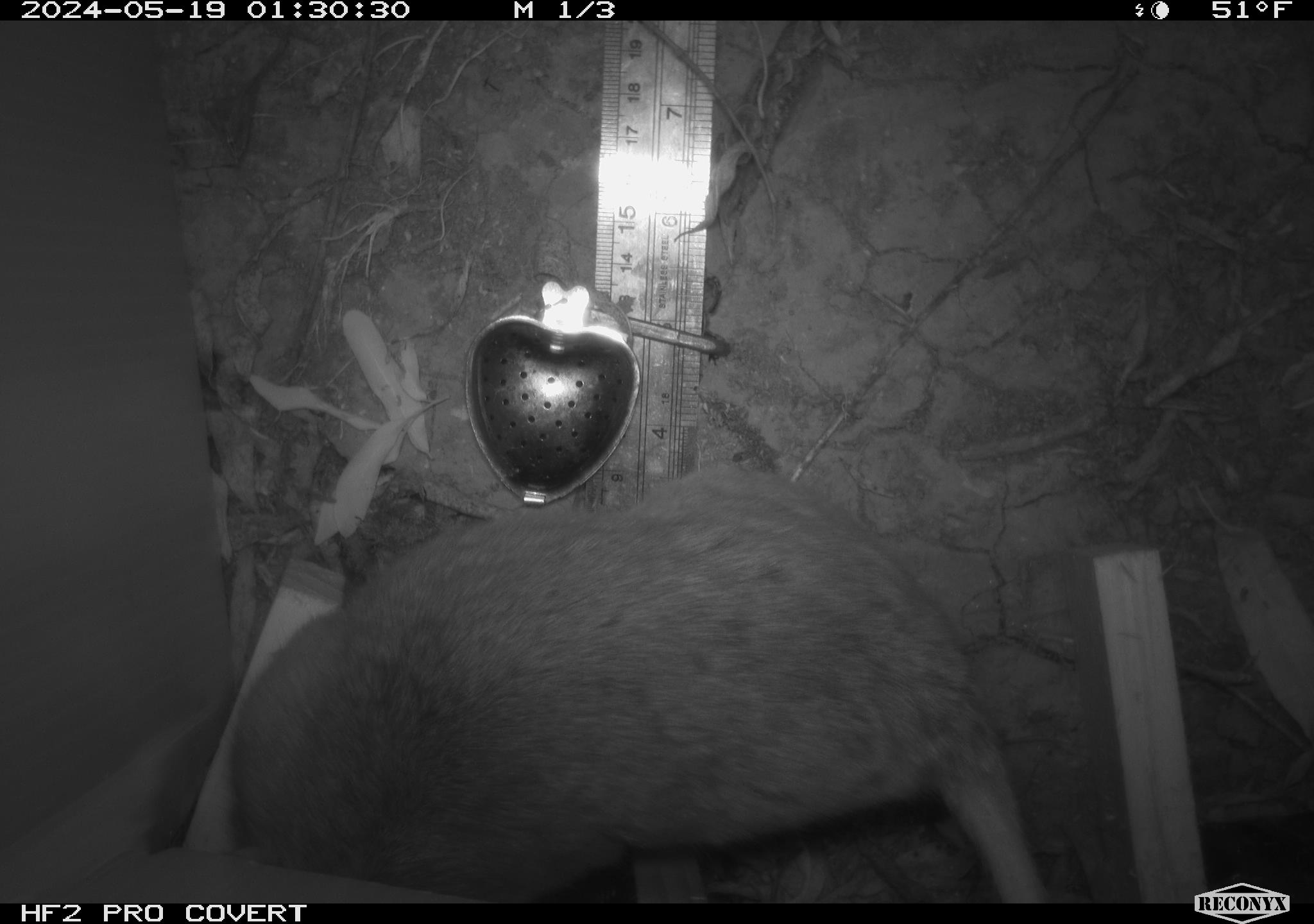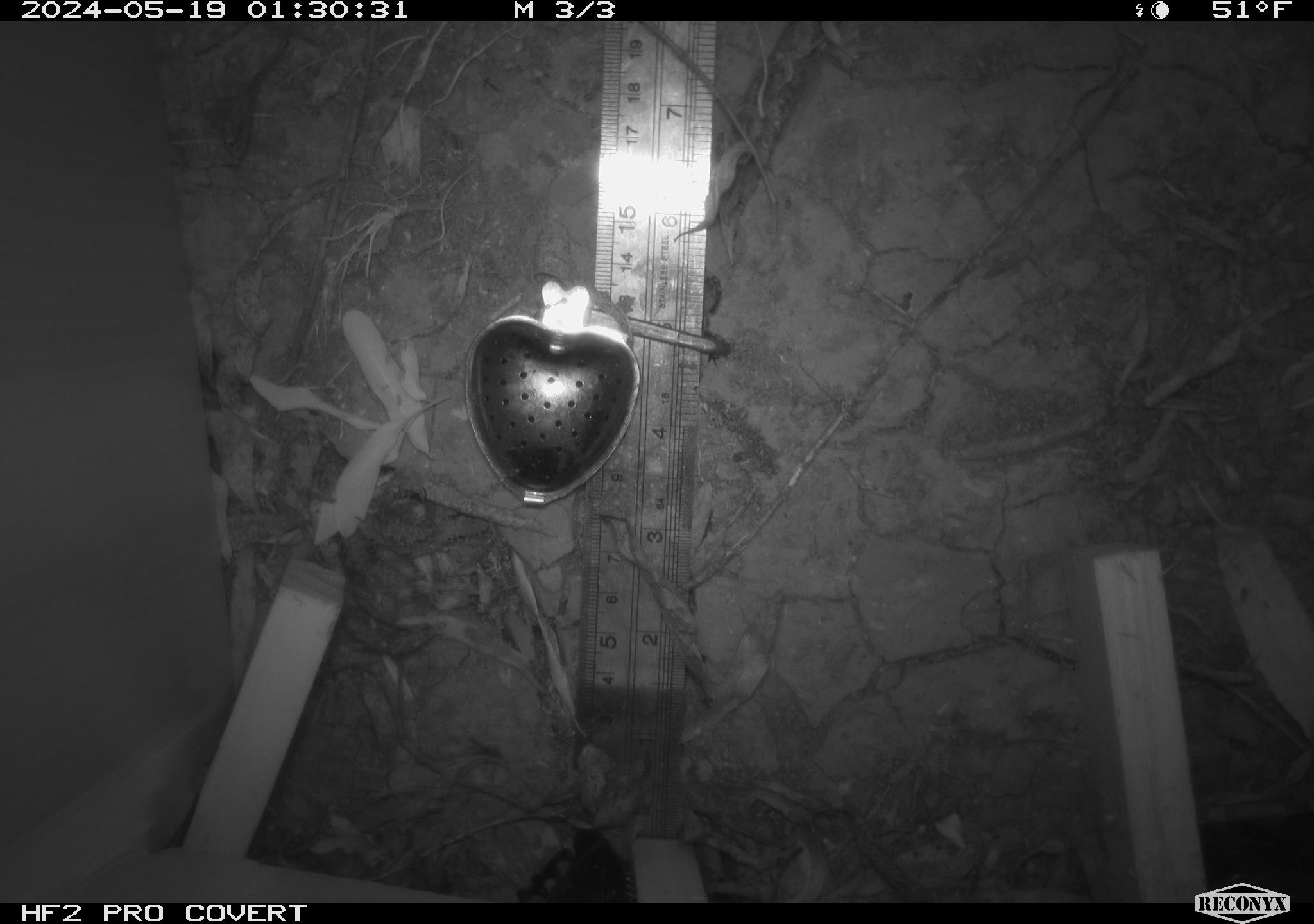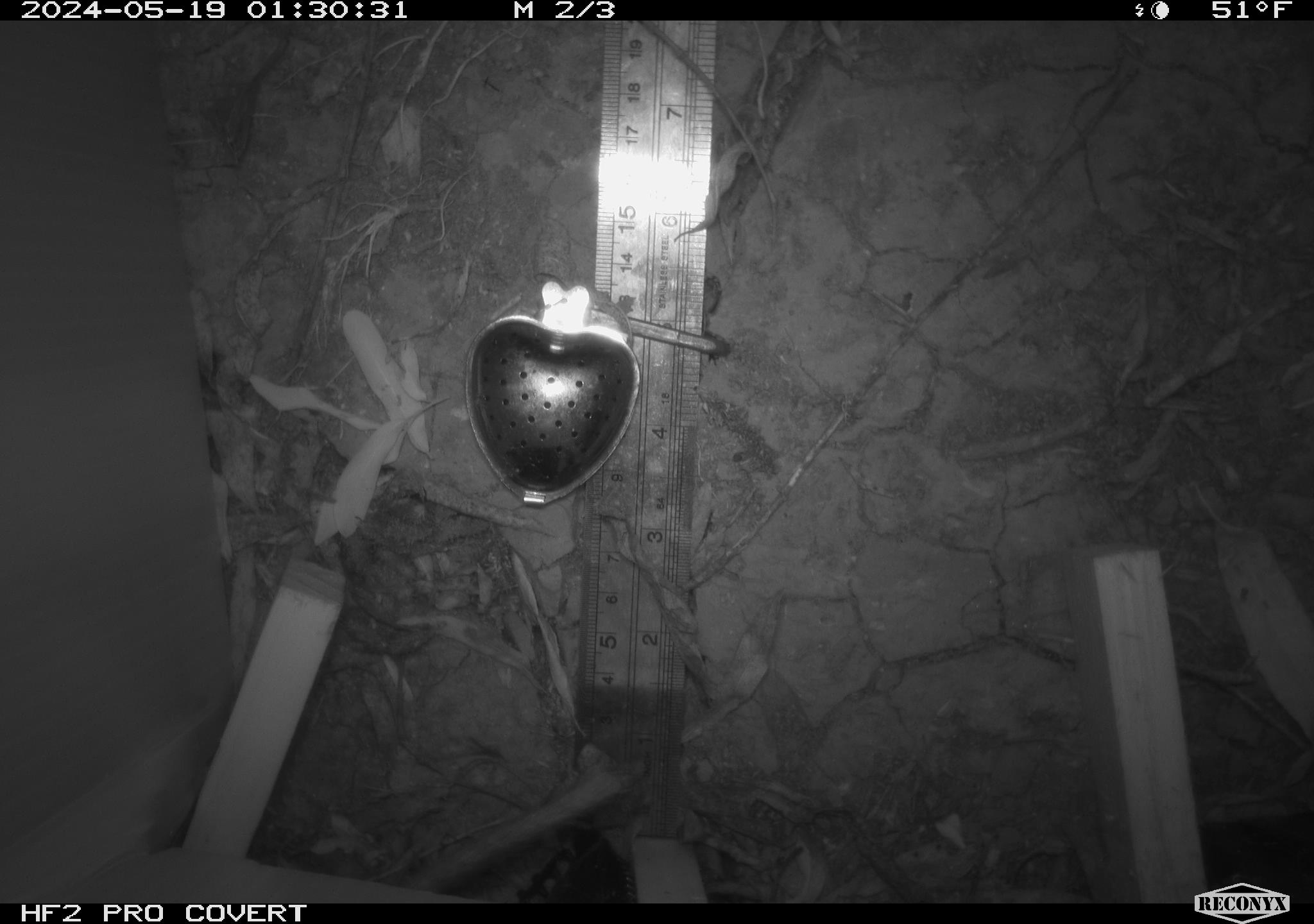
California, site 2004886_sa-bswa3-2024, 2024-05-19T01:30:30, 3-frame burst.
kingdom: Animalia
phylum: Chordata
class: Mammalia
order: Rodentia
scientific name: Rodentia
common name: woodrat or rat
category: woodrat or rat species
Woodrat or rat species (woodrat or rat) (Rodentia).